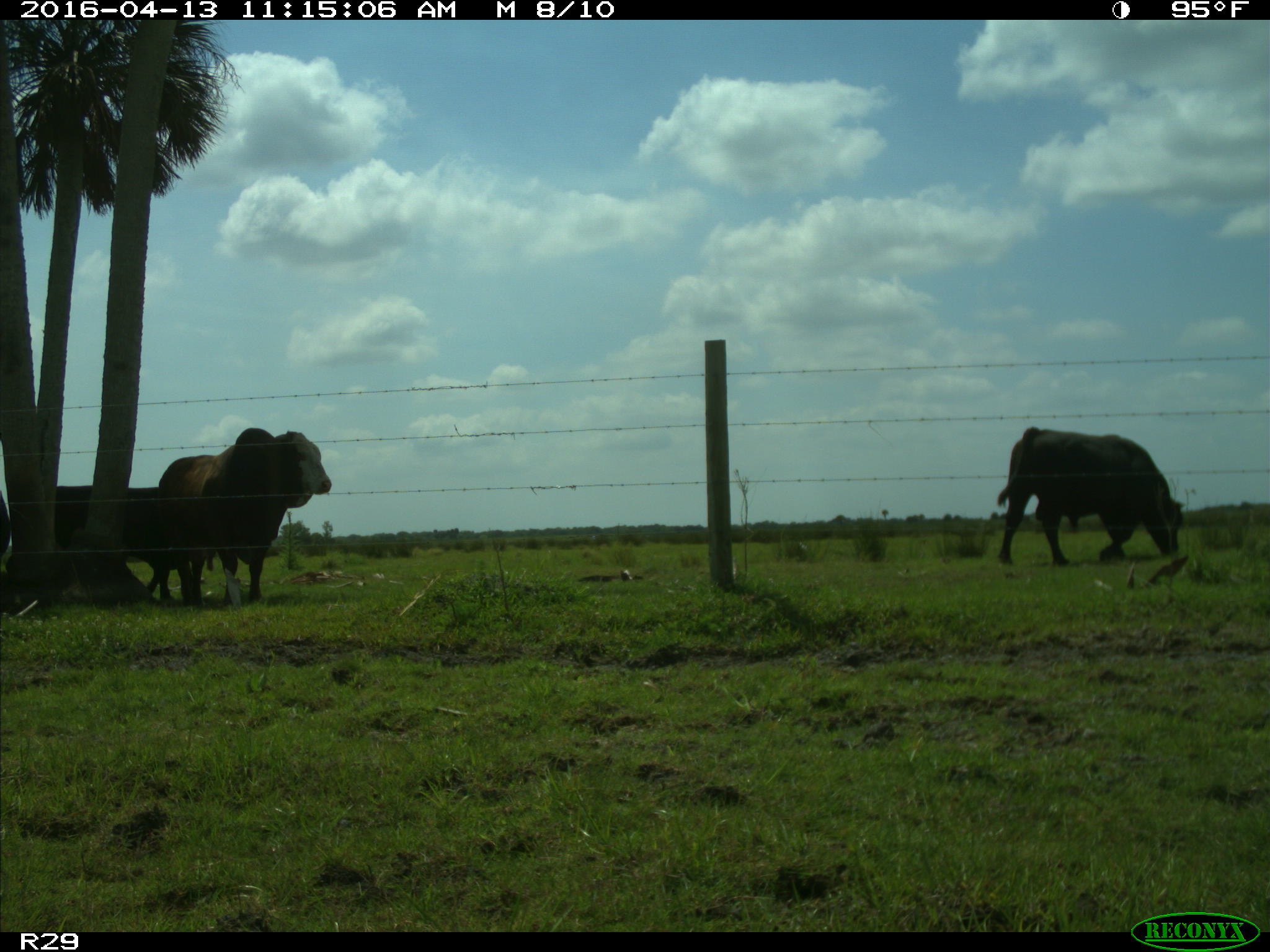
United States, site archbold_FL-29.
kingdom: Animalia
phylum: Chordata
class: Mammalia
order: Artiodactyla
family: Bovidae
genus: Bos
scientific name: Bos taurus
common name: domestic cow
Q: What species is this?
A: Bos taurus (domestic cow).